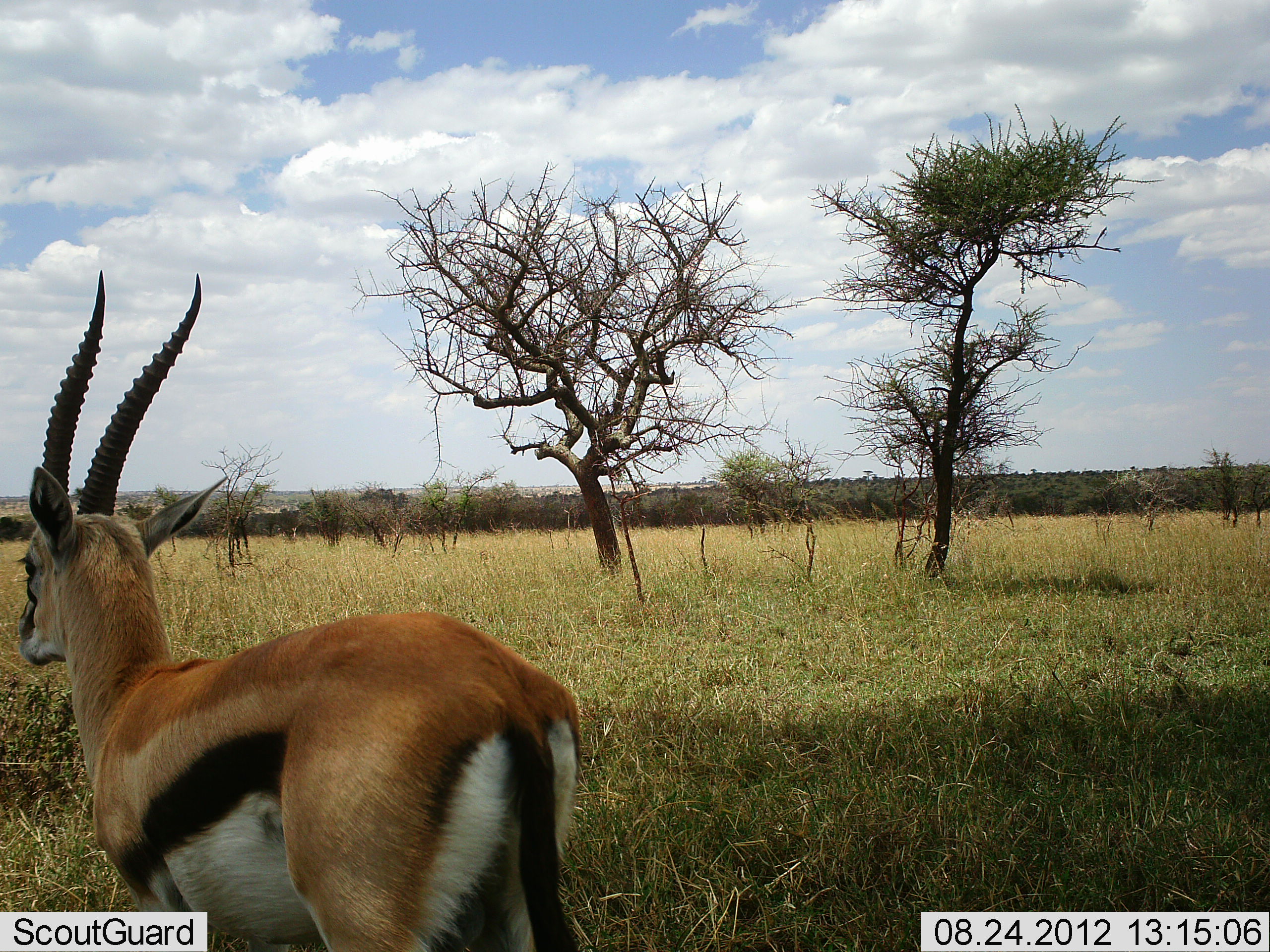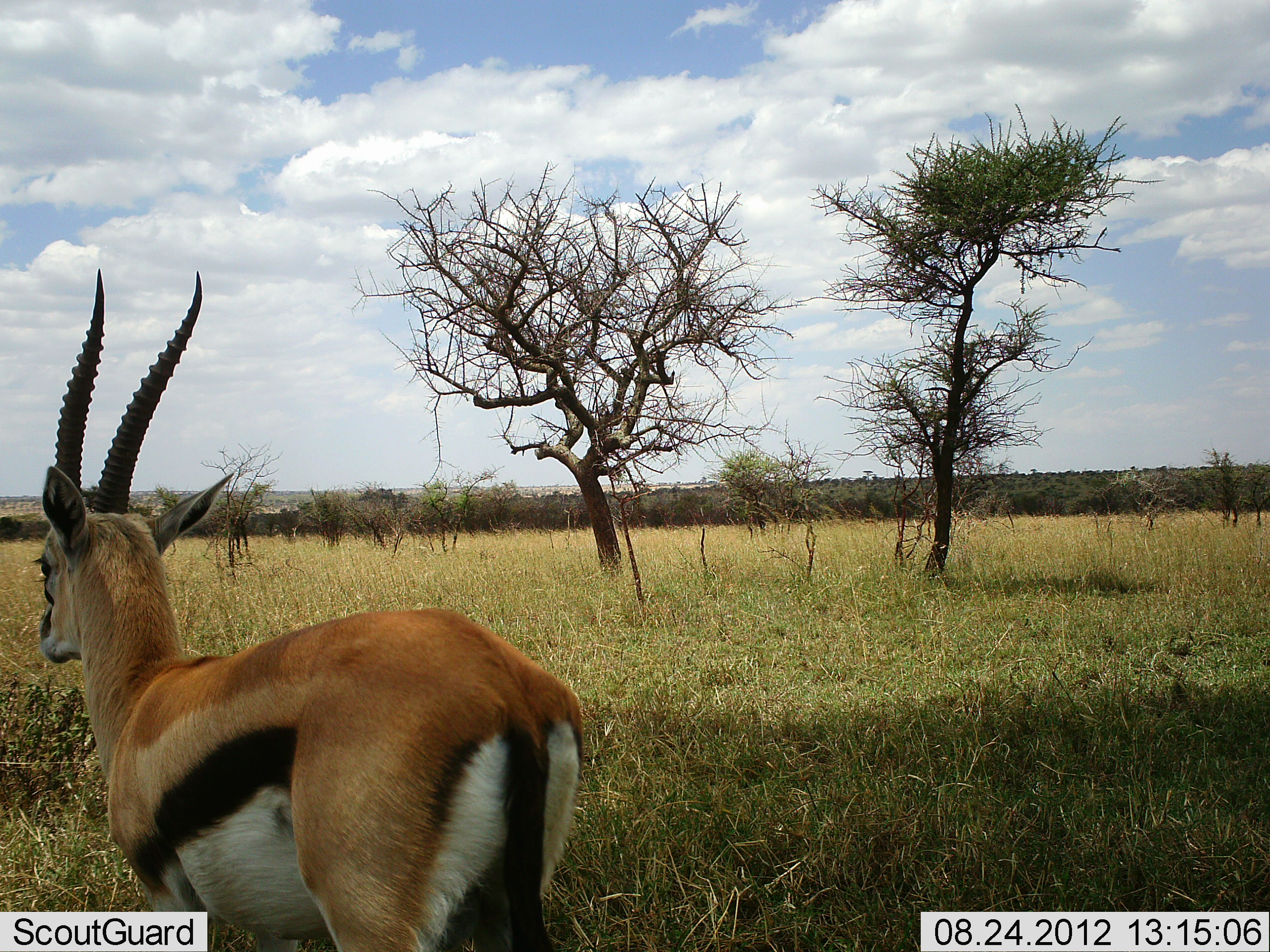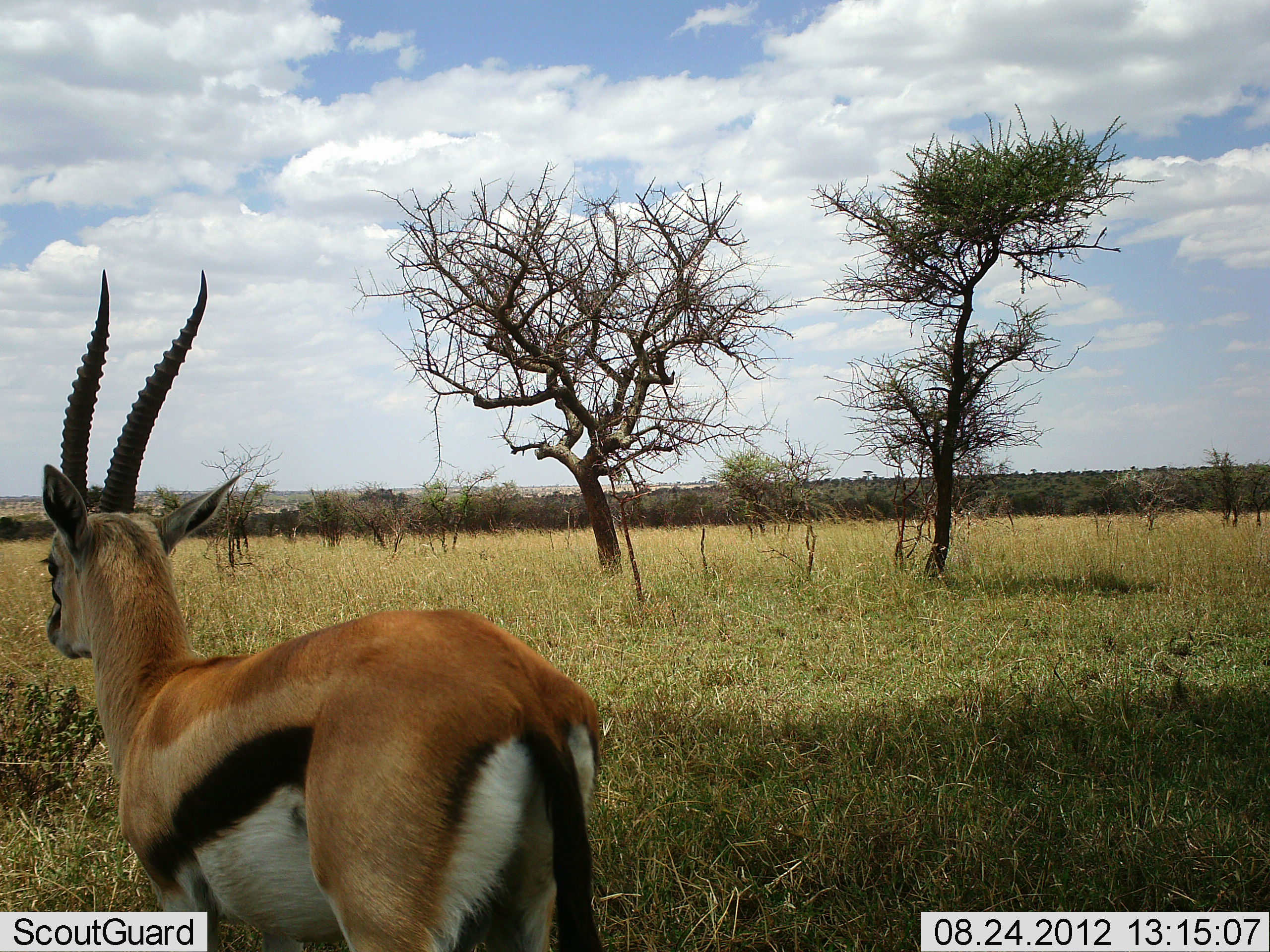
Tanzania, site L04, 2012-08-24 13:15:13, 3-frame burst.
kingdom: Animalia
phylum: Chordata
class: Mammalia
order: Artiodactyla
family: Bovidae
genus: Eudorcas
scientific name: Eudorcas thomsonii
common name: thomson's gazelle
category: gazellethomsons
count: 1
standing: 100%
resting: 0%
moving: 0%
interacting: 0%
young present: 0%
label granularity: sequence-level